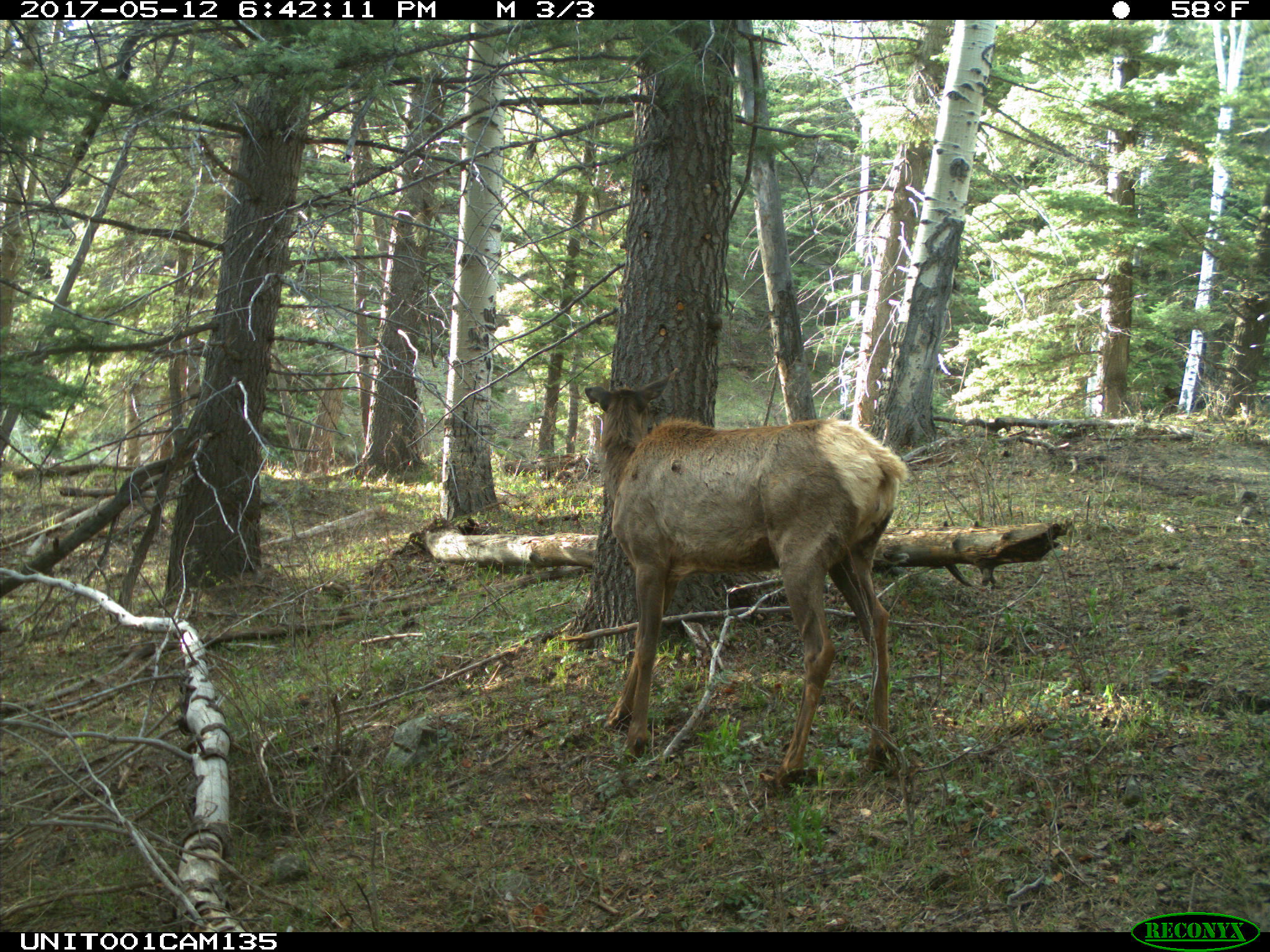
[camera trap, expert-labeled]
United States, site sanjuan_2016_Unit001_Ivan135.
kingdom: Animalia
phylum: Chordata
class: Mammalia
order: Artiodactyla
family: Cervidae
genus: Cervus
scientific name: Cervus elaphus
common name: red deer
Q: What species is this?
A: Cervus elaphus (red deer).